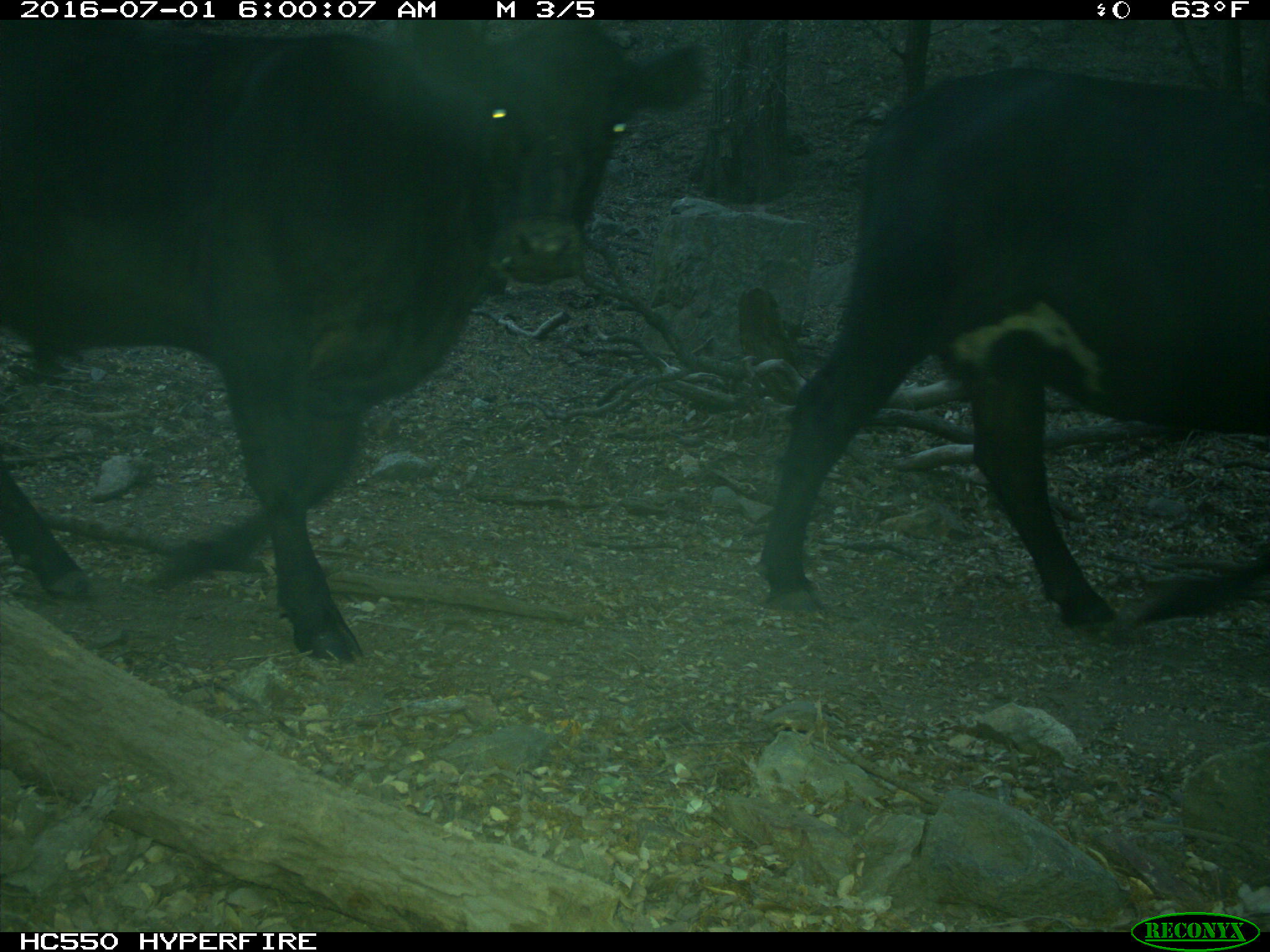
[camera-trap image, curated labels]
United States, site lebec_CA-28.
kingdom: Animalia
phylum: Chordata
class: Mammalia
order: Artiodactyla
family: Bovidae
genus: Bos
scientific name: Bos taurus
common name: domestic cow